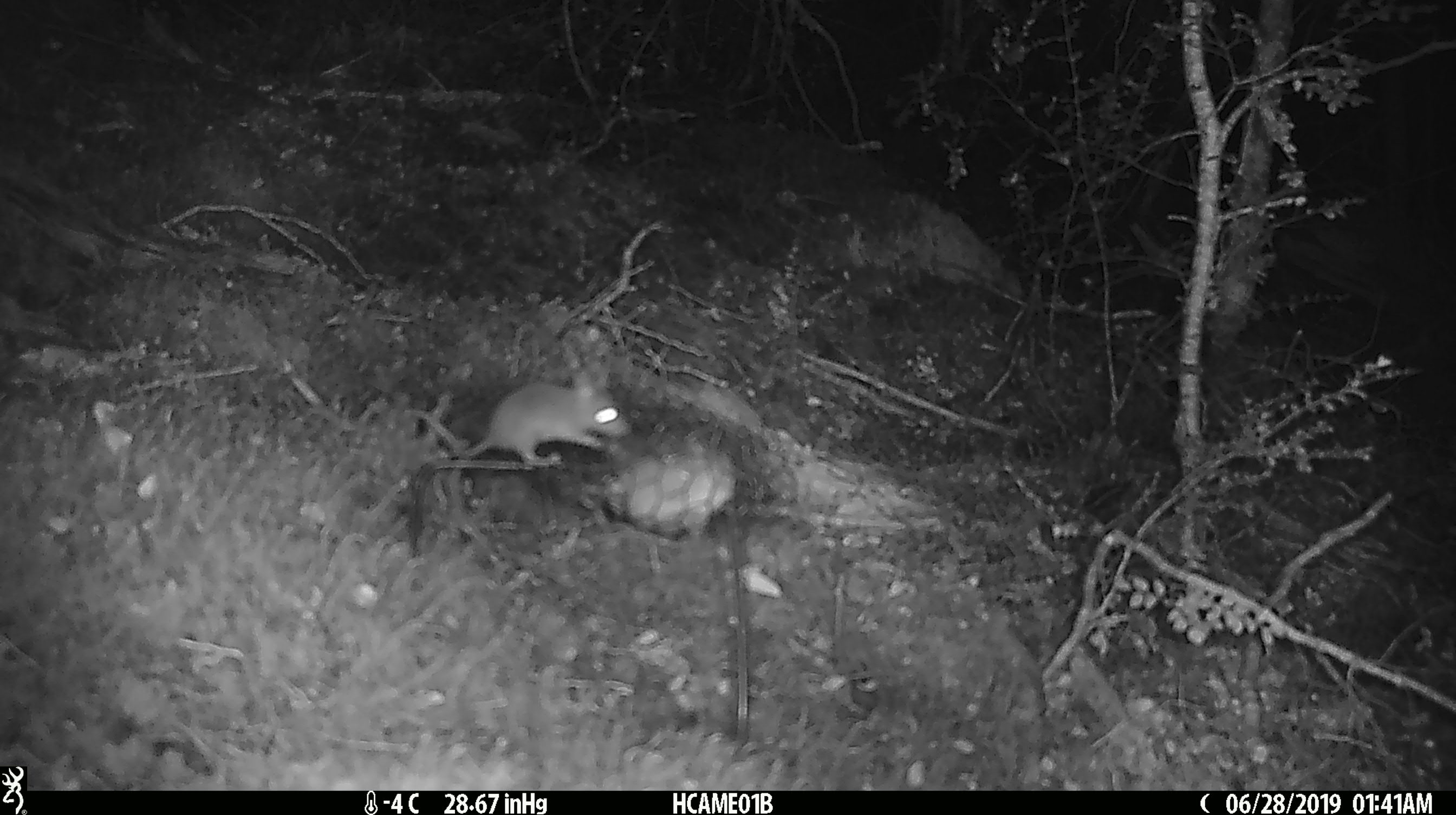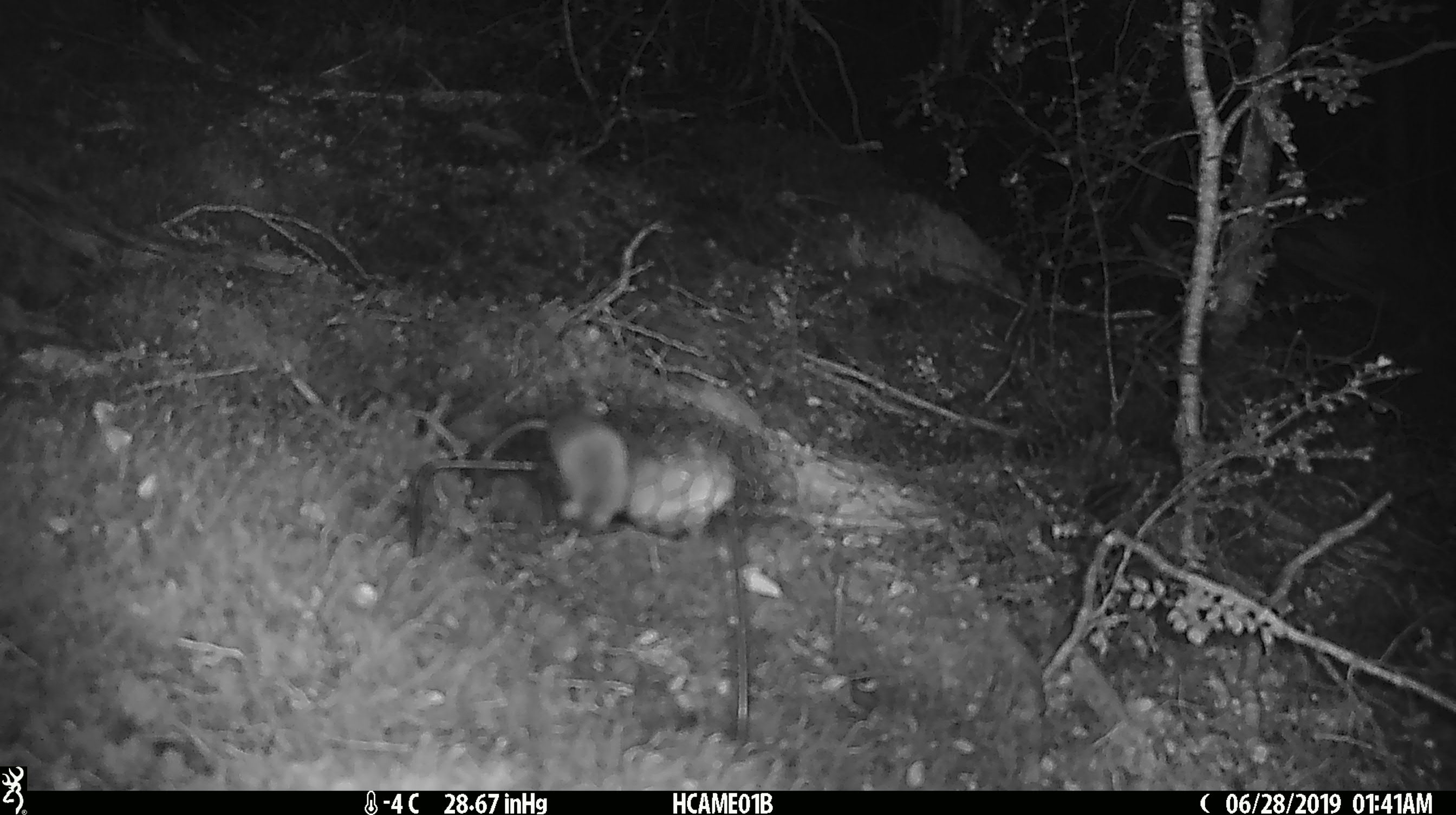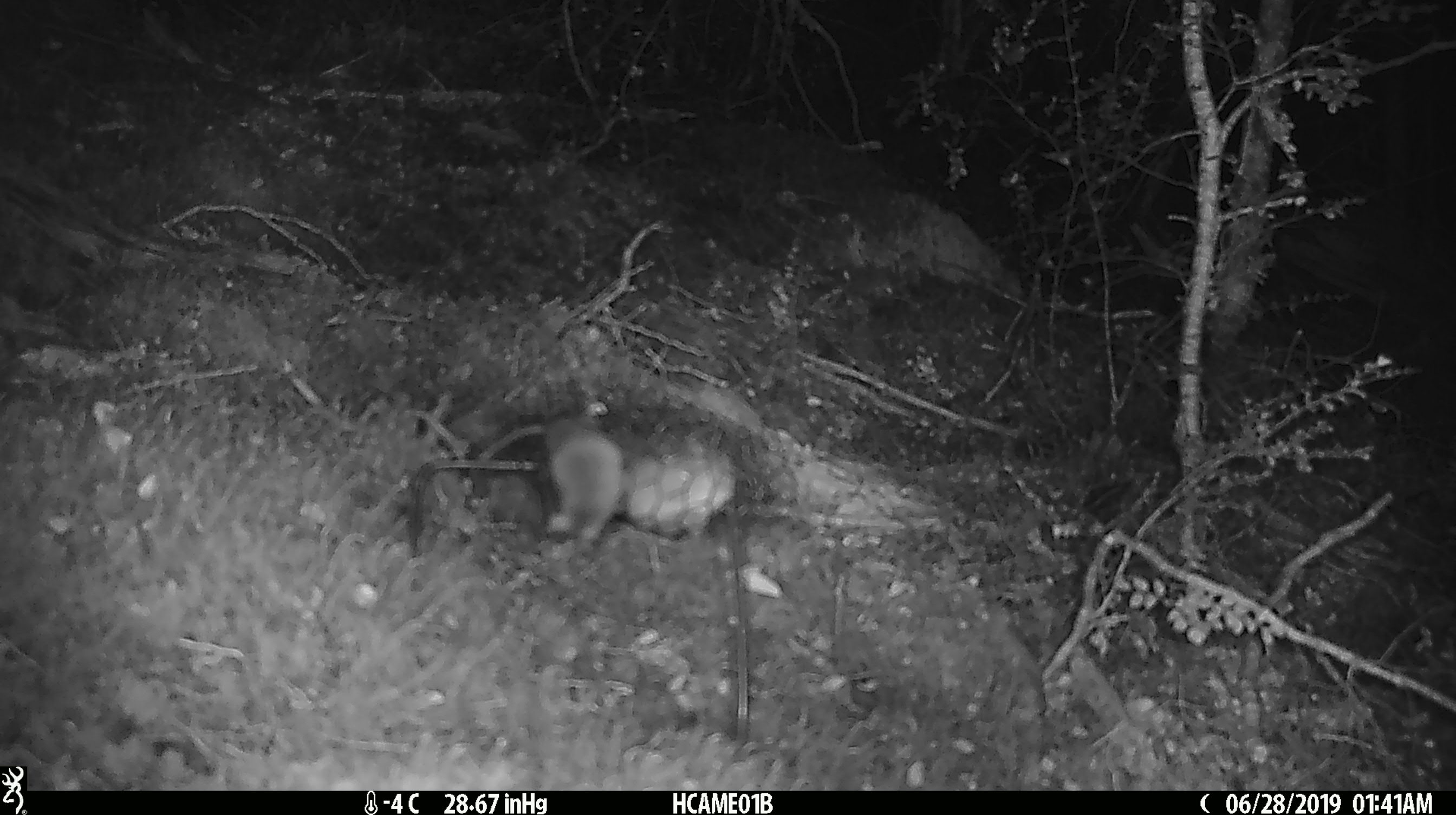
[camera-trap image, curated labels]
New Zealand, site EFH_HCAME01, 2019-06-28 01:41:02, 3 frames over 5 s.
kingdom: Animalia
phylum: Chordata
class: Mammalia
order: Rodentia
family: Muridae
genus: Mus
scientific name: Mus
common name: mouse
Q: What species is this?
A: Mouse (Mus).